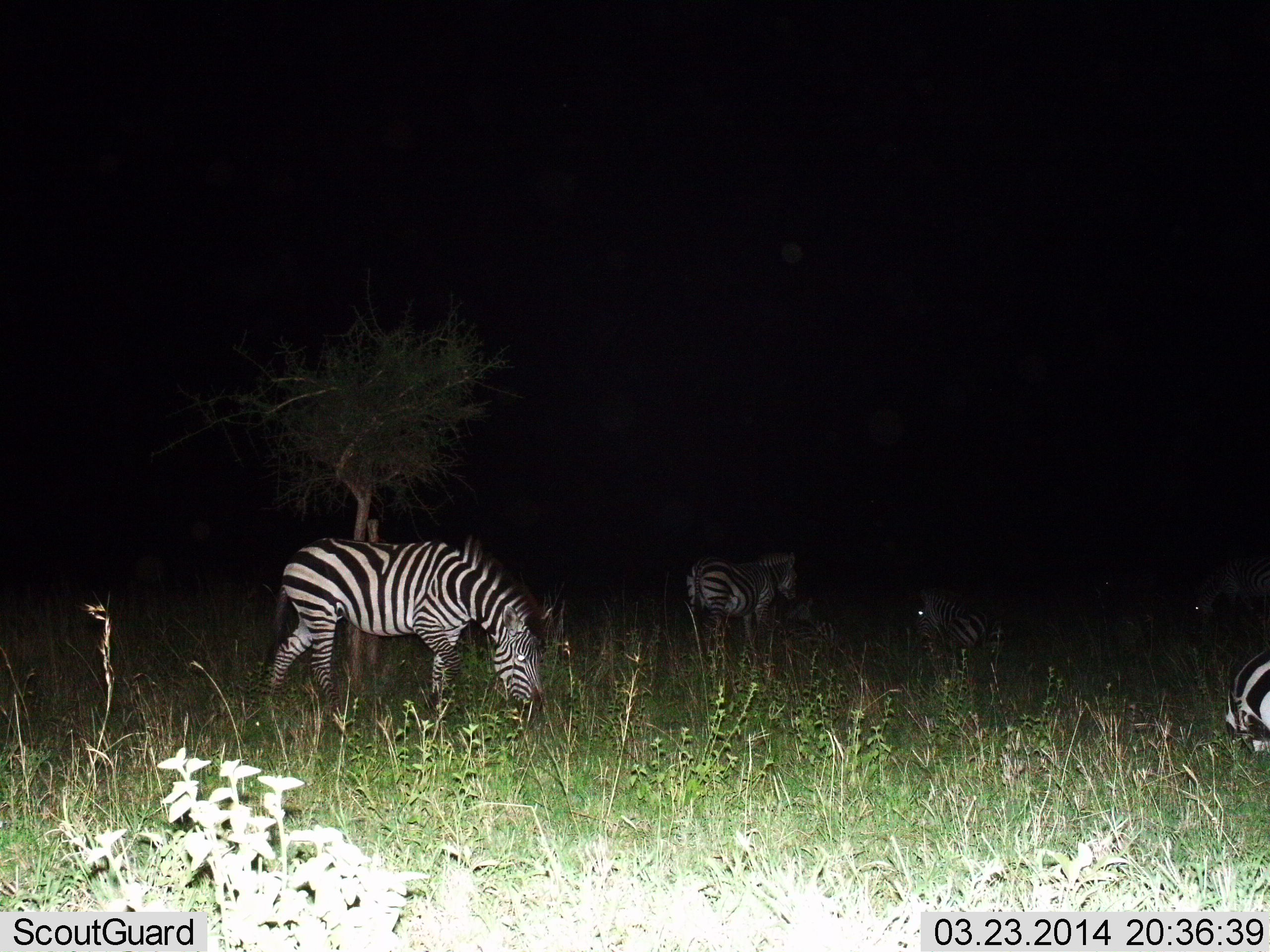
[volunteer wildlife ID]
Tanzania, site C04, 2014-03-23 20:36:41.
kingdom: Animalia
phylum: Chordata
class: Mammalia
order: Perissodactyla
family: Equidae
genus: Equus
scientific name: Equus quagga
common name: plains zebra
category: zebra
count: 4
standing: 80%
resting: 40%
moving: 10%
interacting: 0%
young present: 0%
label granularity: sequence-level